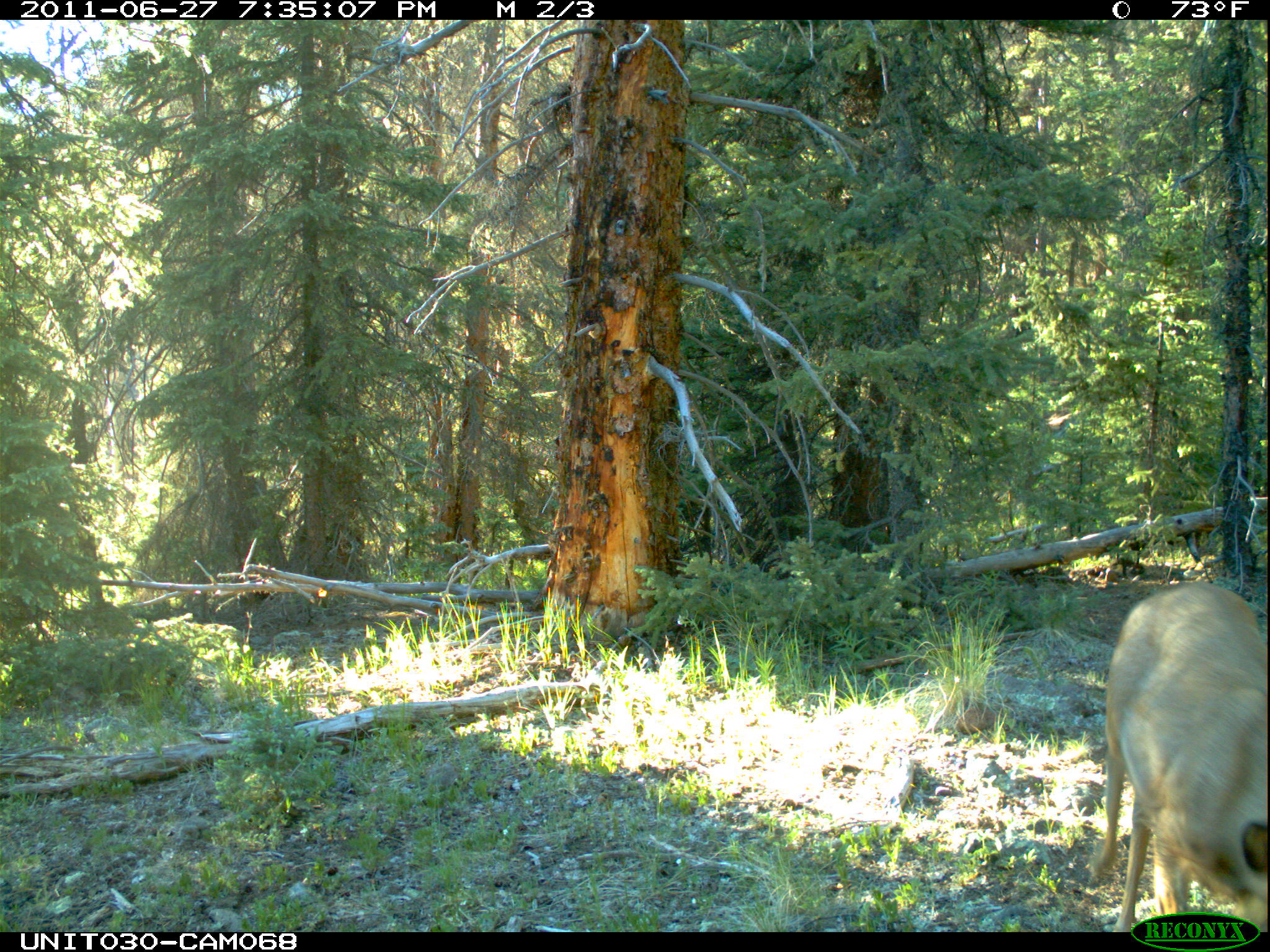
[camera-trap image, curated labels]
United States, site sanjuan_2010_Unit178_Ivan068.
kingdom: Animalia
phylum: Chordata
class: Mammalia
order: Artiodactyla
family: Cervidae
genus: Odocoileus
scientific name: Odocoileus hemionus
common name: mule deer